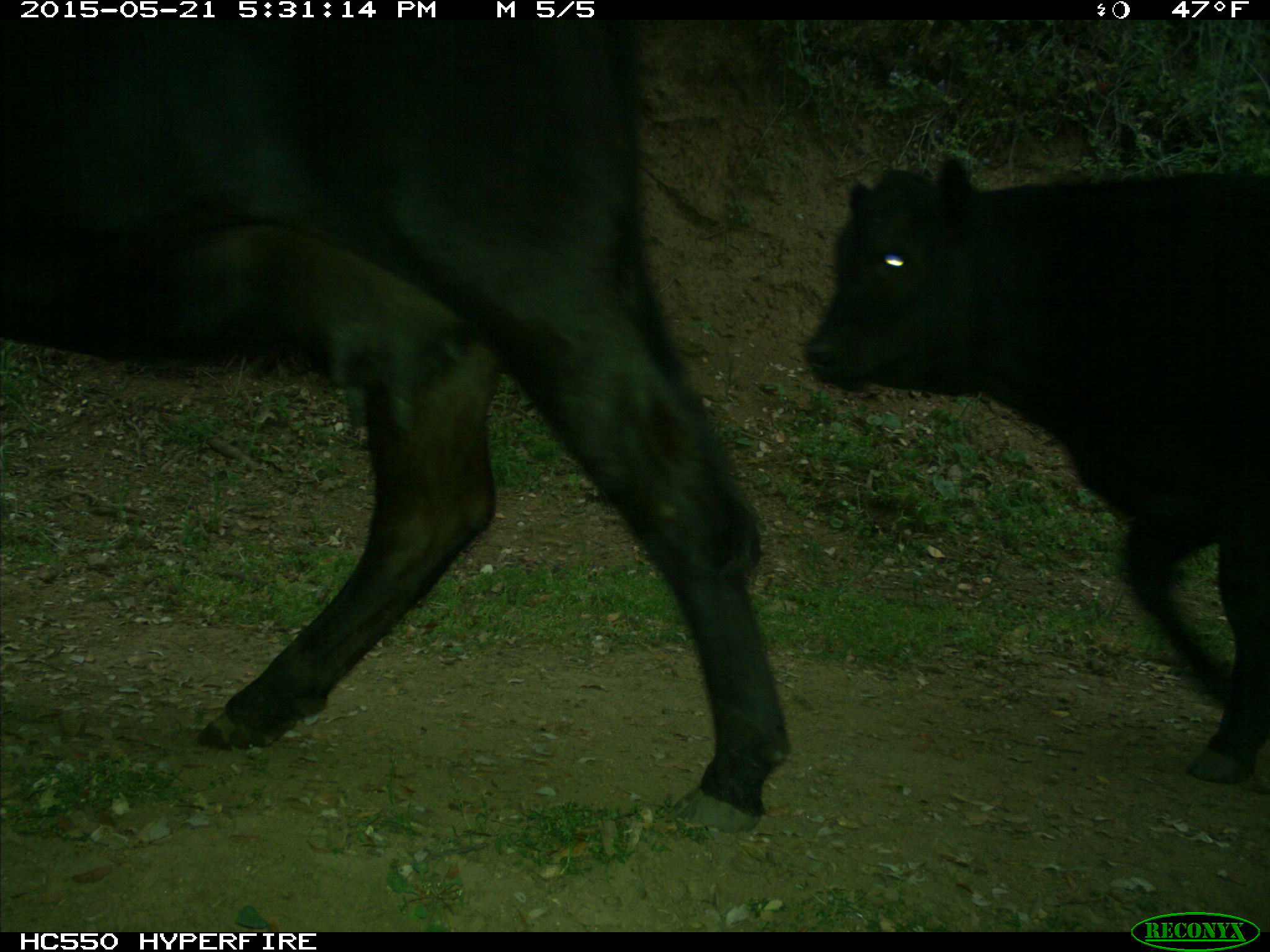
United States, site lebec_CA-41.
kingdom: Animalia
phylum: Chordata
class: Mammalia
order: Artiodactyla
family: Bovidae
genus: Bos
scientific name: Bos taurus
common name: domestic cow